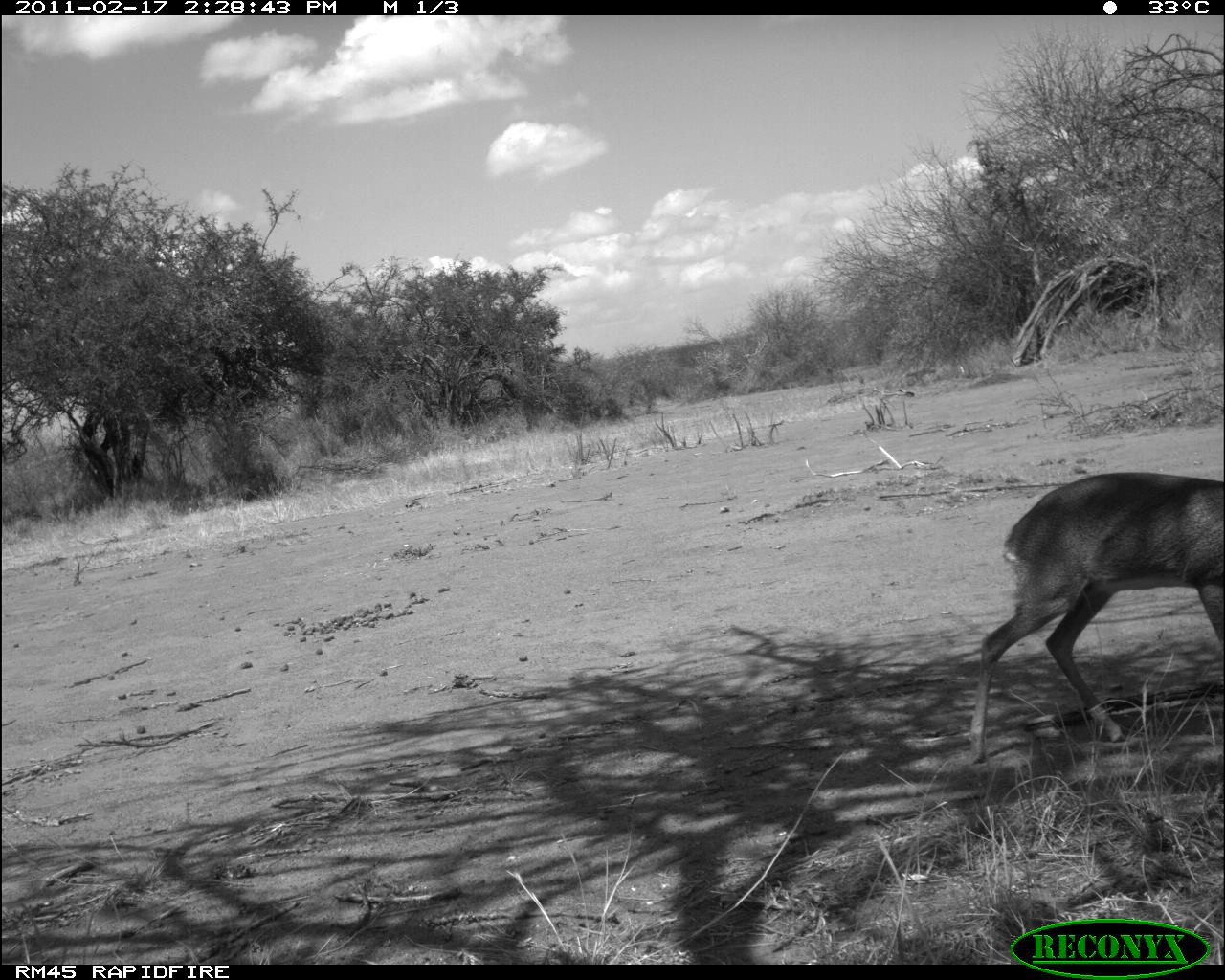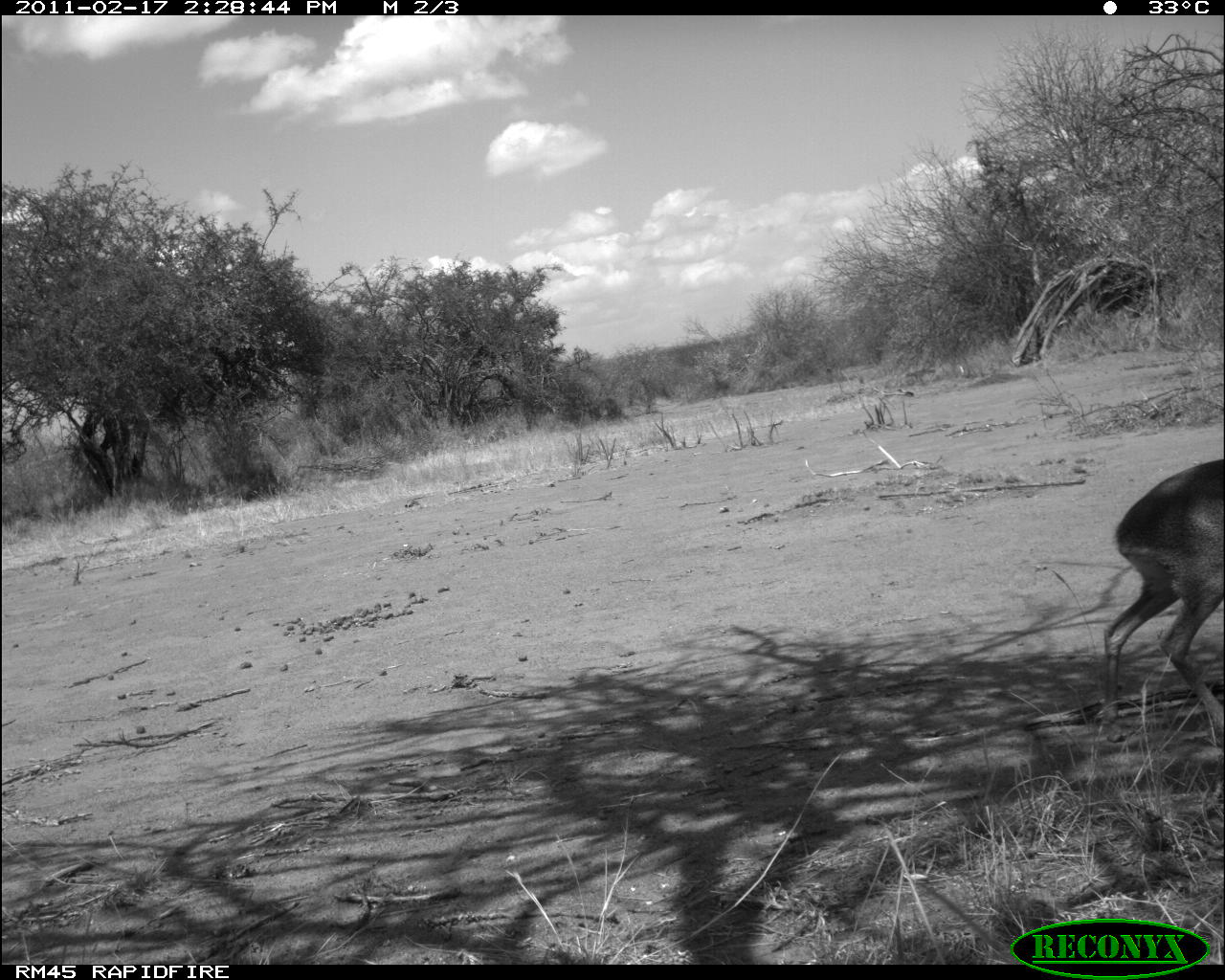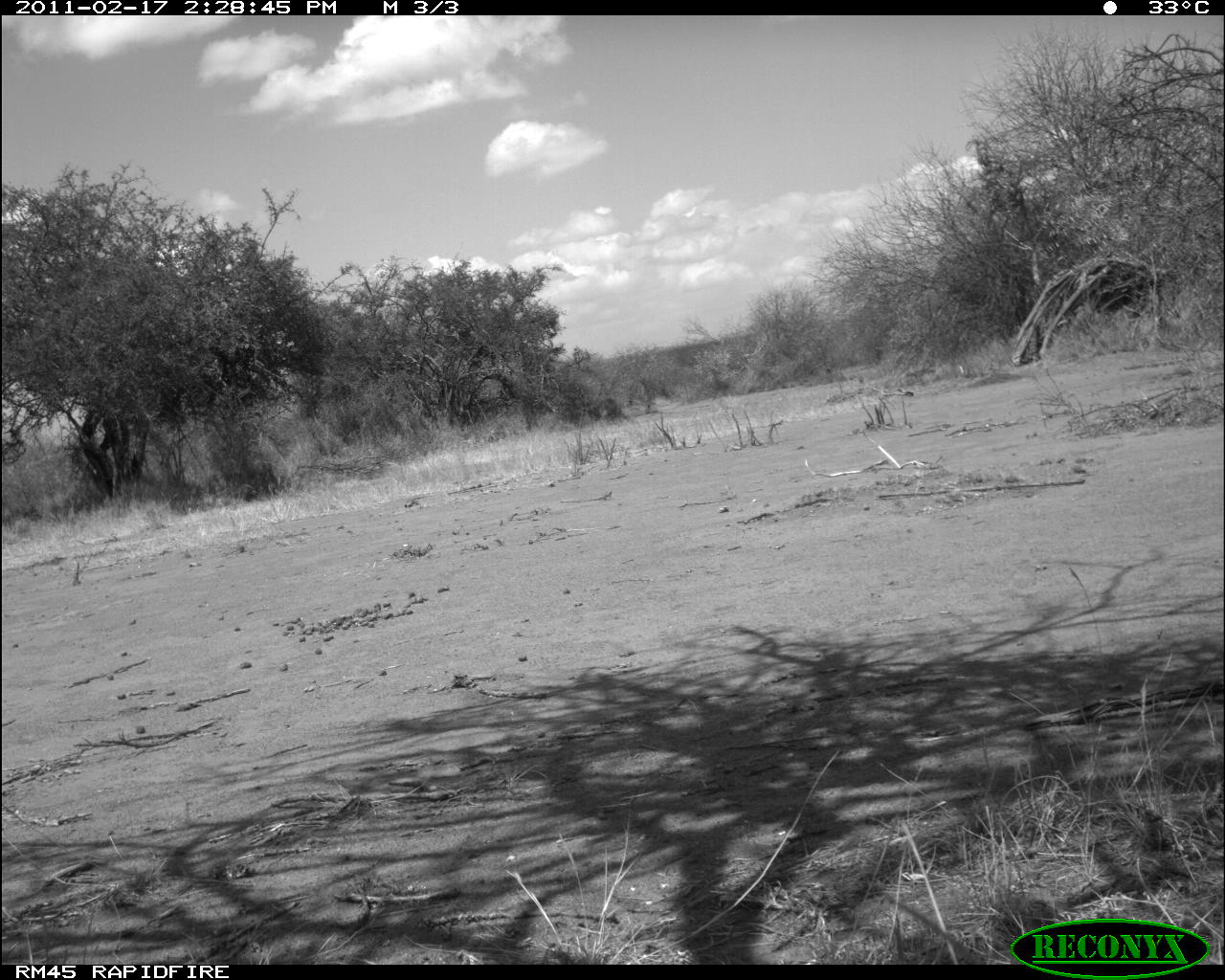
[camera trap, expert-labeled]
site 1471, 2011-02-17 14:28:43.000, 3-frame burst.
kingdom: Animalia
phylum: Chordata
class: Mammalia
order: Artiodactyla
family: Bovidae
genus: Madoqua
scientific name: Madoqua guentheri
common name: günther's dik-dik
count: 1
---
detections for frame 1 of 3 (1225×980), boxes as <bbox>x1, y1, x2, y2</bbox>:
madoqua guentheri: <bbox>970, 466, 1224, 756</bbox>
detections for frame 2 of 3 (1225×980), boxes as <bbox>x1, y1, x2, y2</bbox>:
madoqua guentheri: <bbox>1102, 457, 1222, 741</bbox>